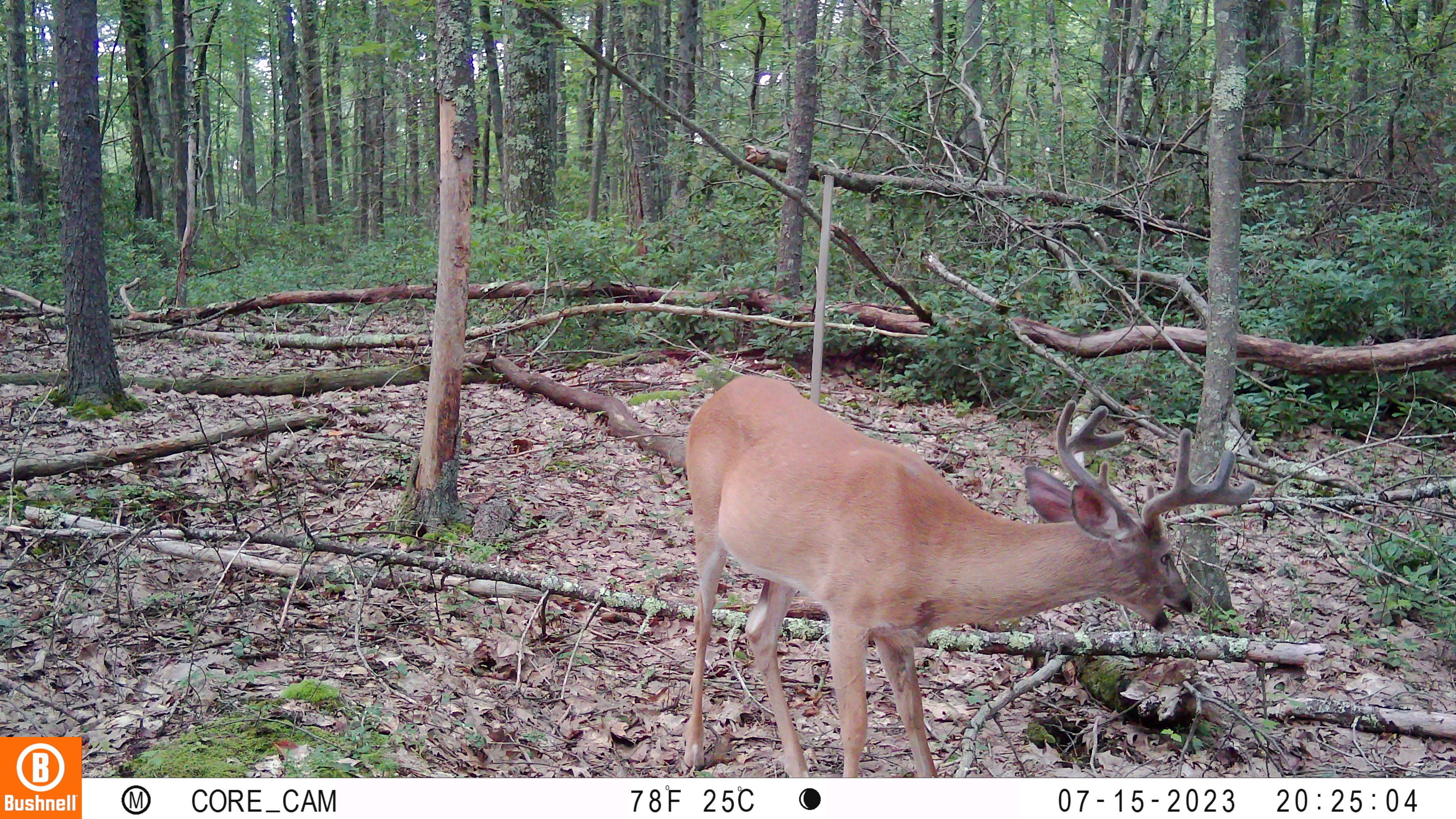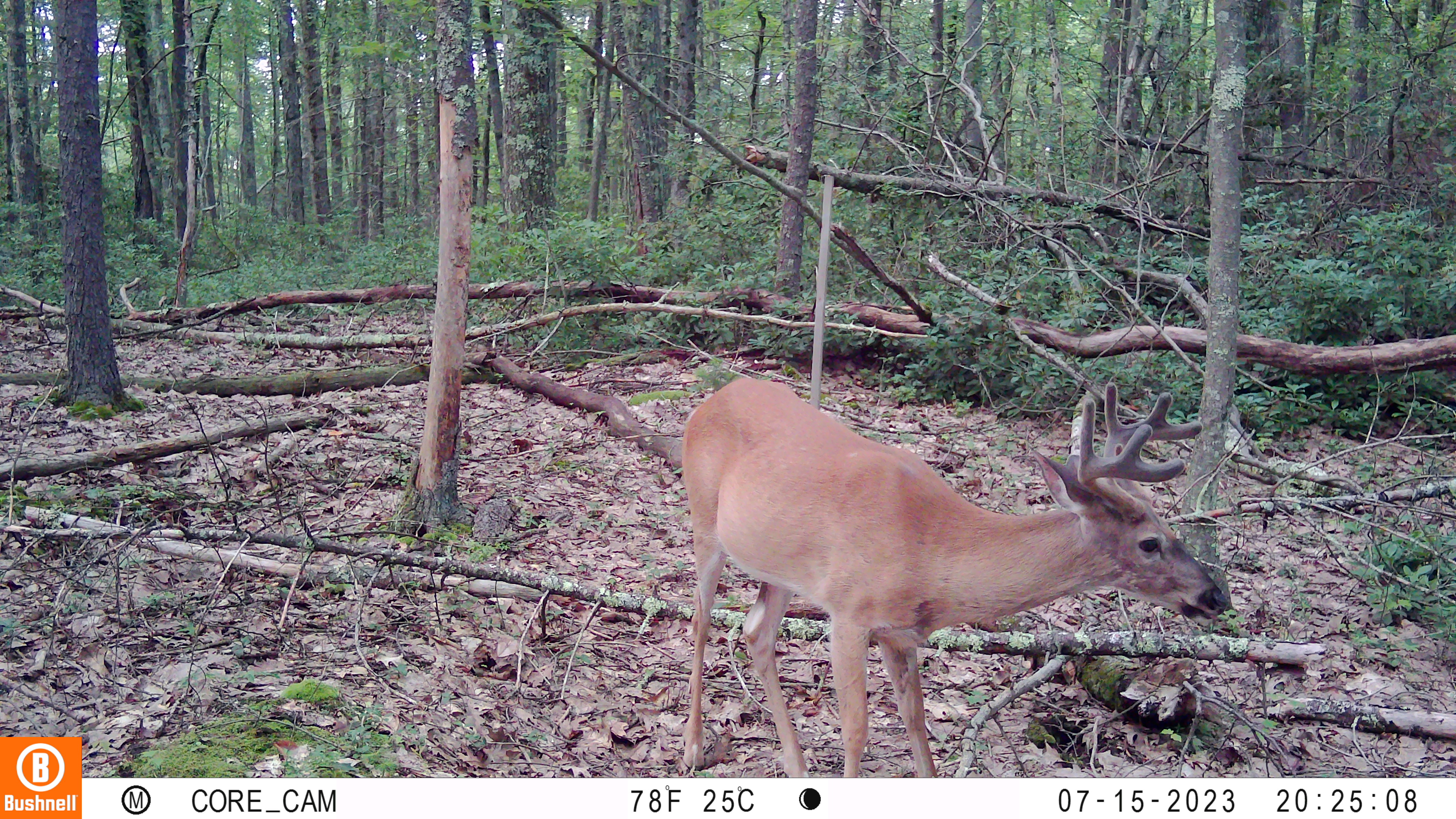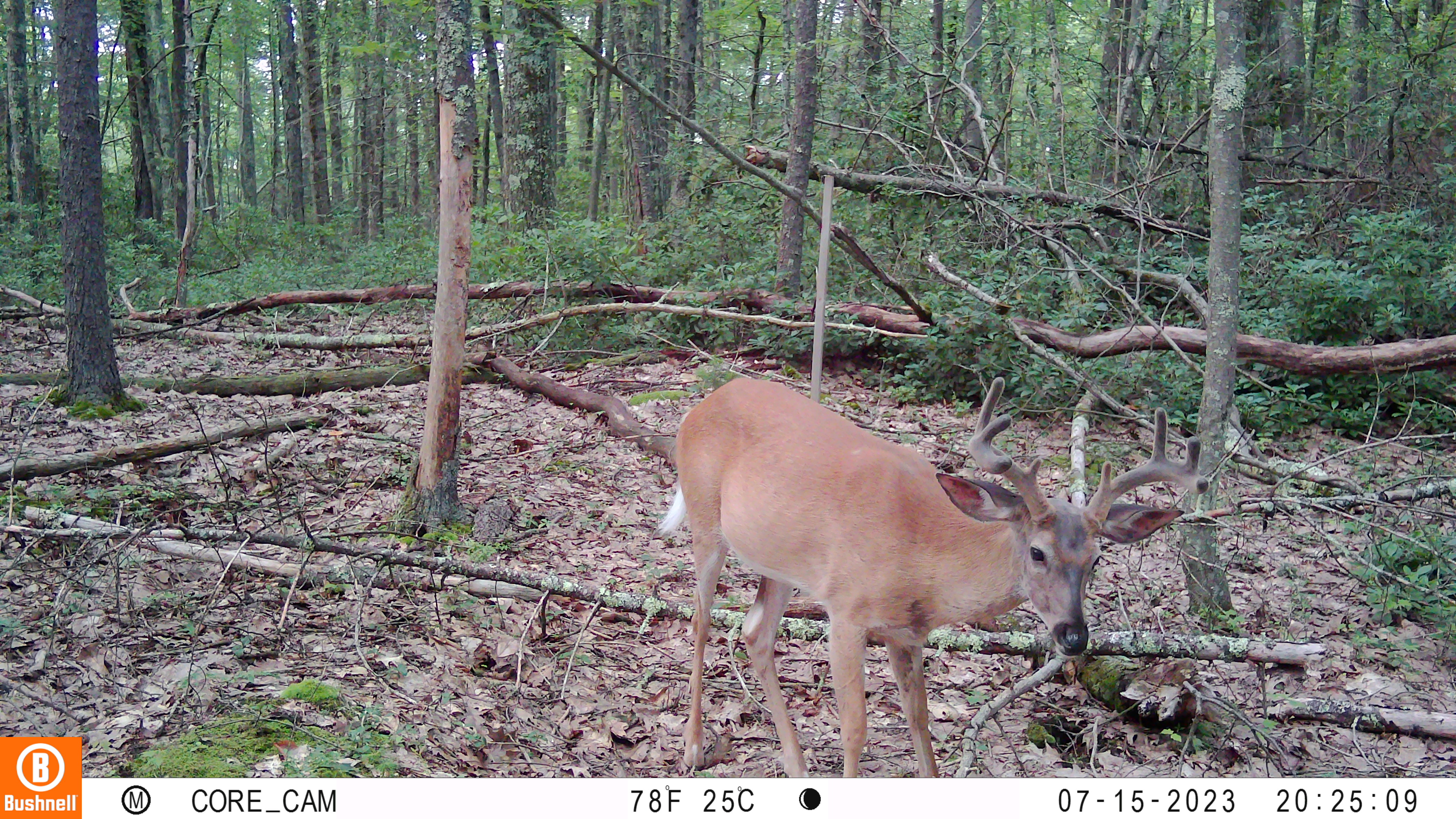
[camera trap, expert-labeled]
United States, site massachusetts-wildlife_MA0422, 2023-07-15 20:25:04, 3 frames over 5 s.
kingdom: Animalia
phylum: Chordata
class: Mammalia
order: Artiodactyla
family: Cervidae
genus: Odocoileus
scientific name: Odocoileus virginianus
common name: white-tailed deer